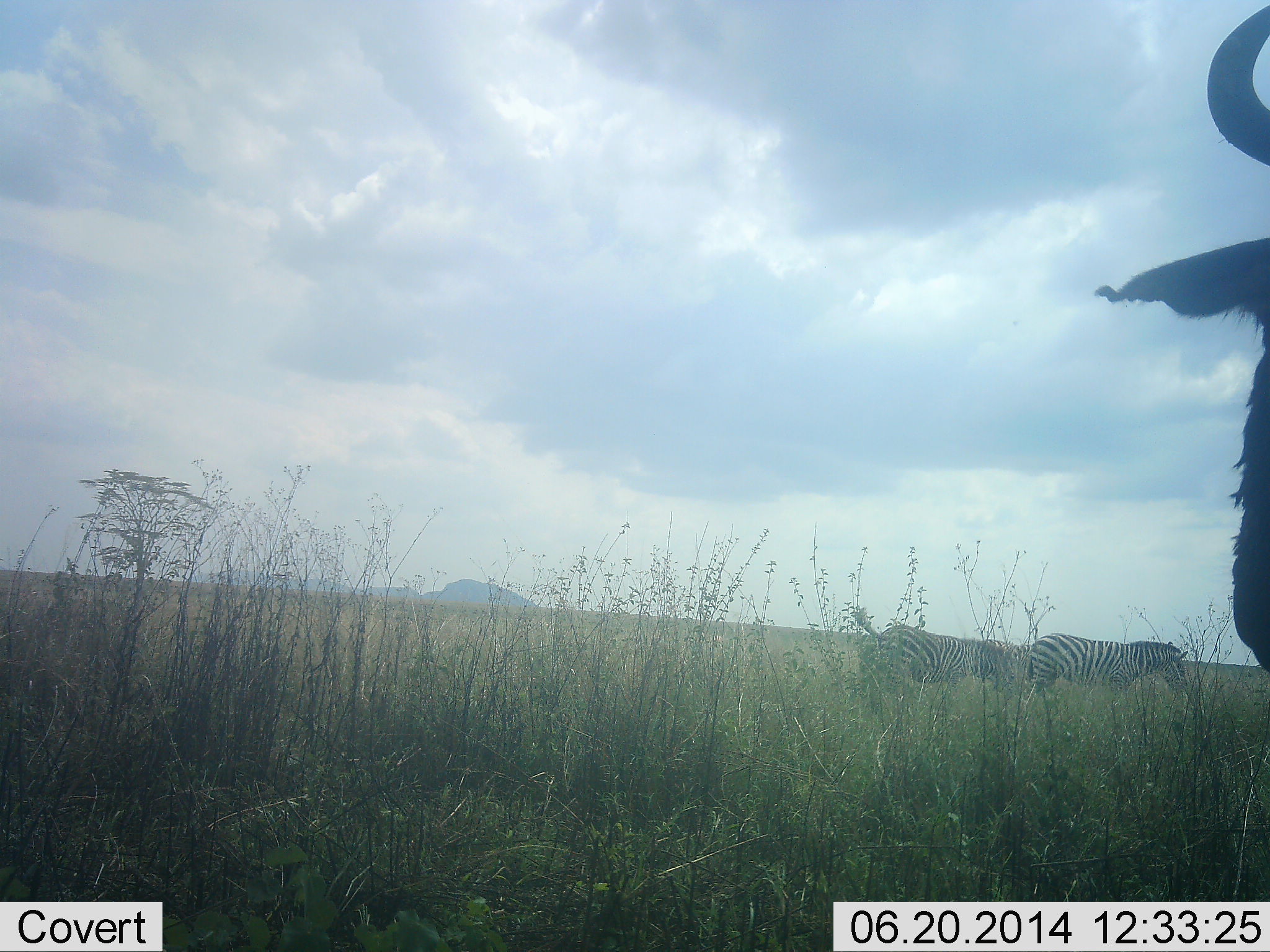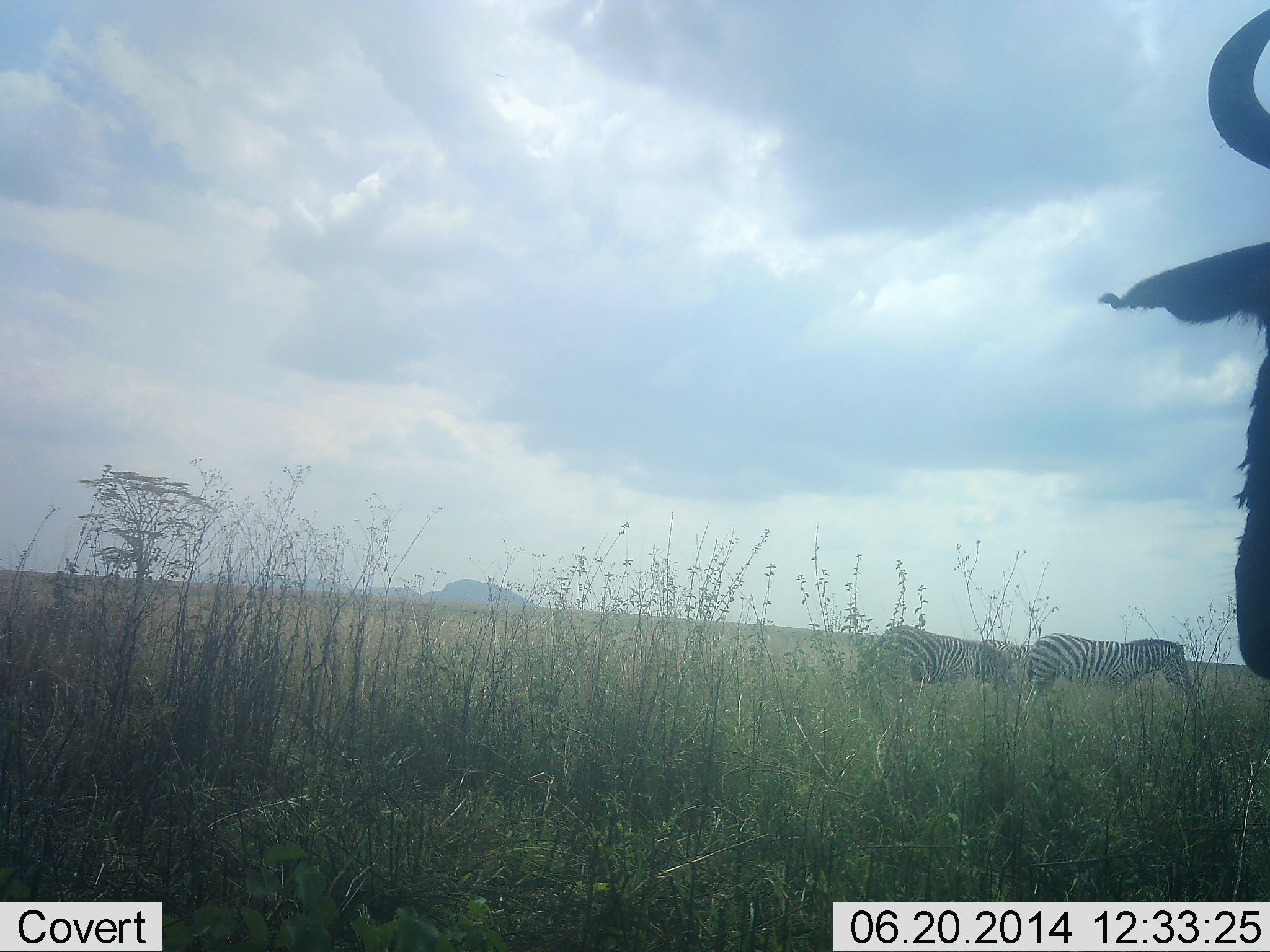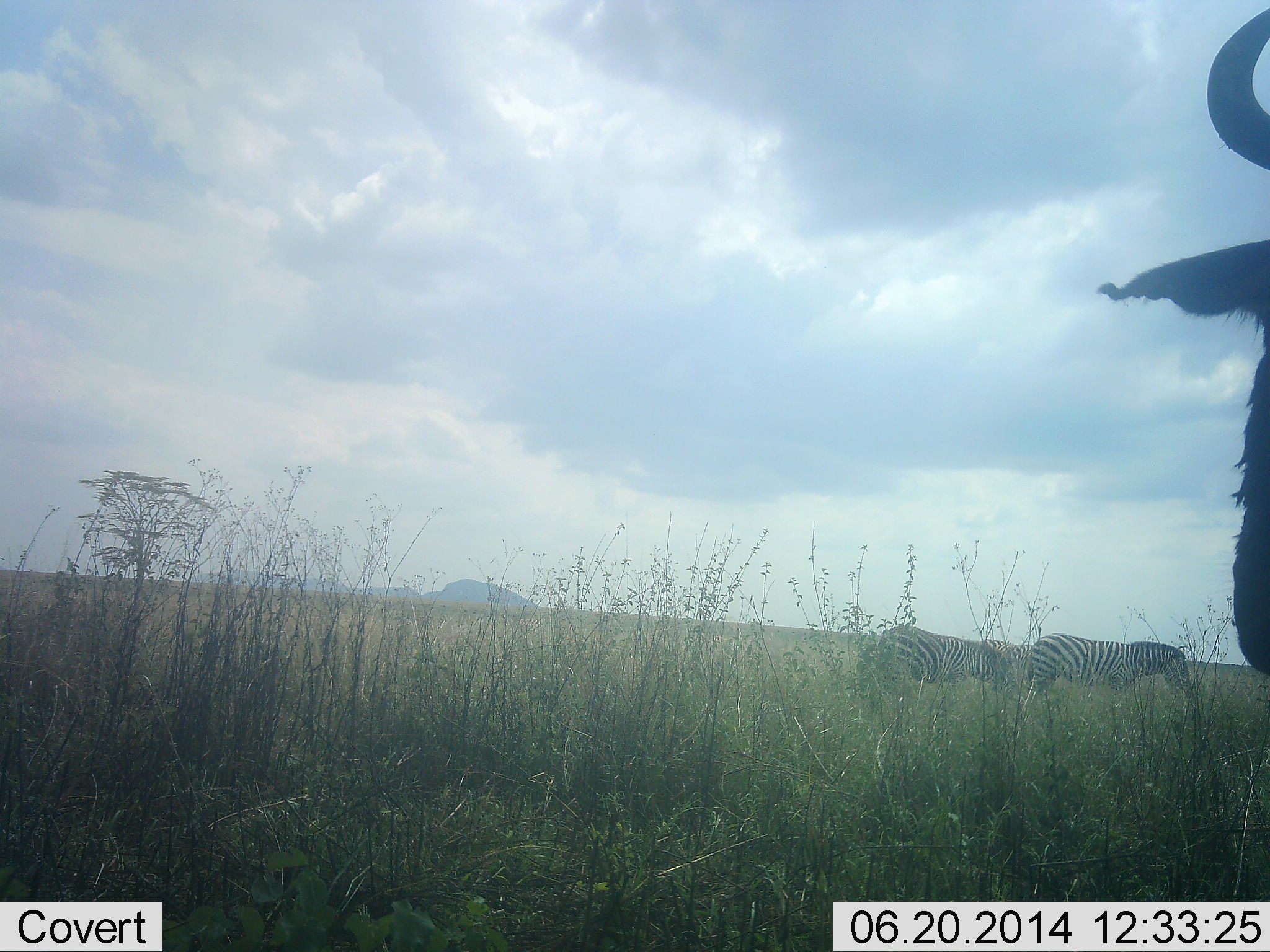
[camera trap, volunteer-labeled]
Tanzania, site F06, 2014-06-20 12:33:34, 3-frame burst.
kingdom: Animalia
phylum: Chordata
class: Mammalia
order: Artiodactyla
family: Bovidae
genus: Connochaetes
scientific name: Connochaetes taurinus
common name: blue wildebeest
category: wildebeest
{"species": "wildebeest (blue wildebeest) (Connochaetes taurinus)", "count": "1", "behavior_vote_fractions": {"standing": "100%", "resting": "0%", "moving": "0%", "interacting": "0%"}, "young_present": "0%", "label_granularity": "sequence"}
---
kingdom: Animalia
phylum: Chordata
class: Mammalia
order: Perissodactyla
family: Equidae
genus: Equus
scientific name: Equus quagga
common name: plains zebra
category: zebra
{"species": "zebra (plains zebra) (Equus quagga)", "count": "2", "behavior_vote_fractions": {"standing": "75%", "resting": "0%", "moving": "0%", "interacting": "0%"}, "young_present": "0%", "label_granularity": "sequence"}